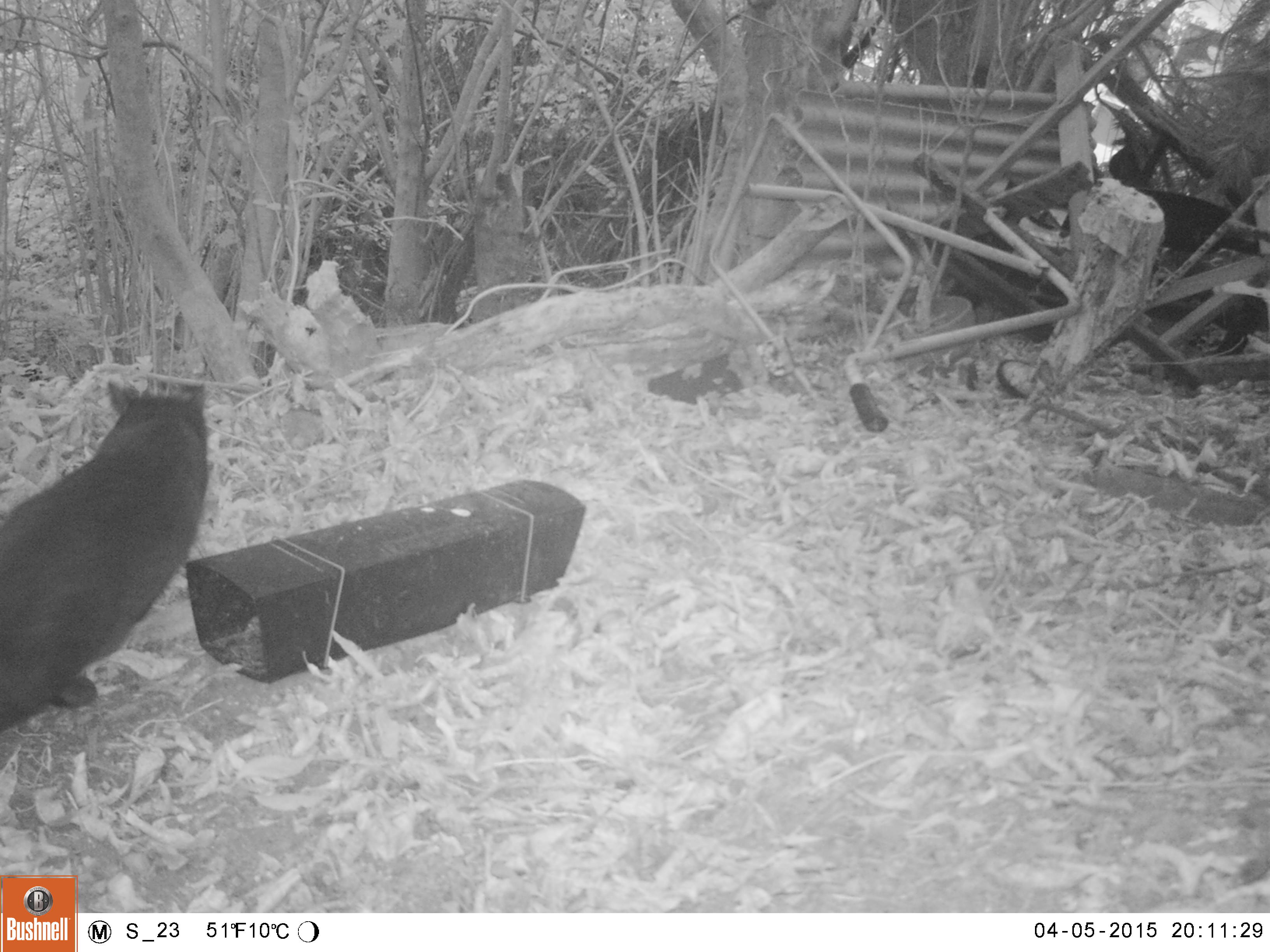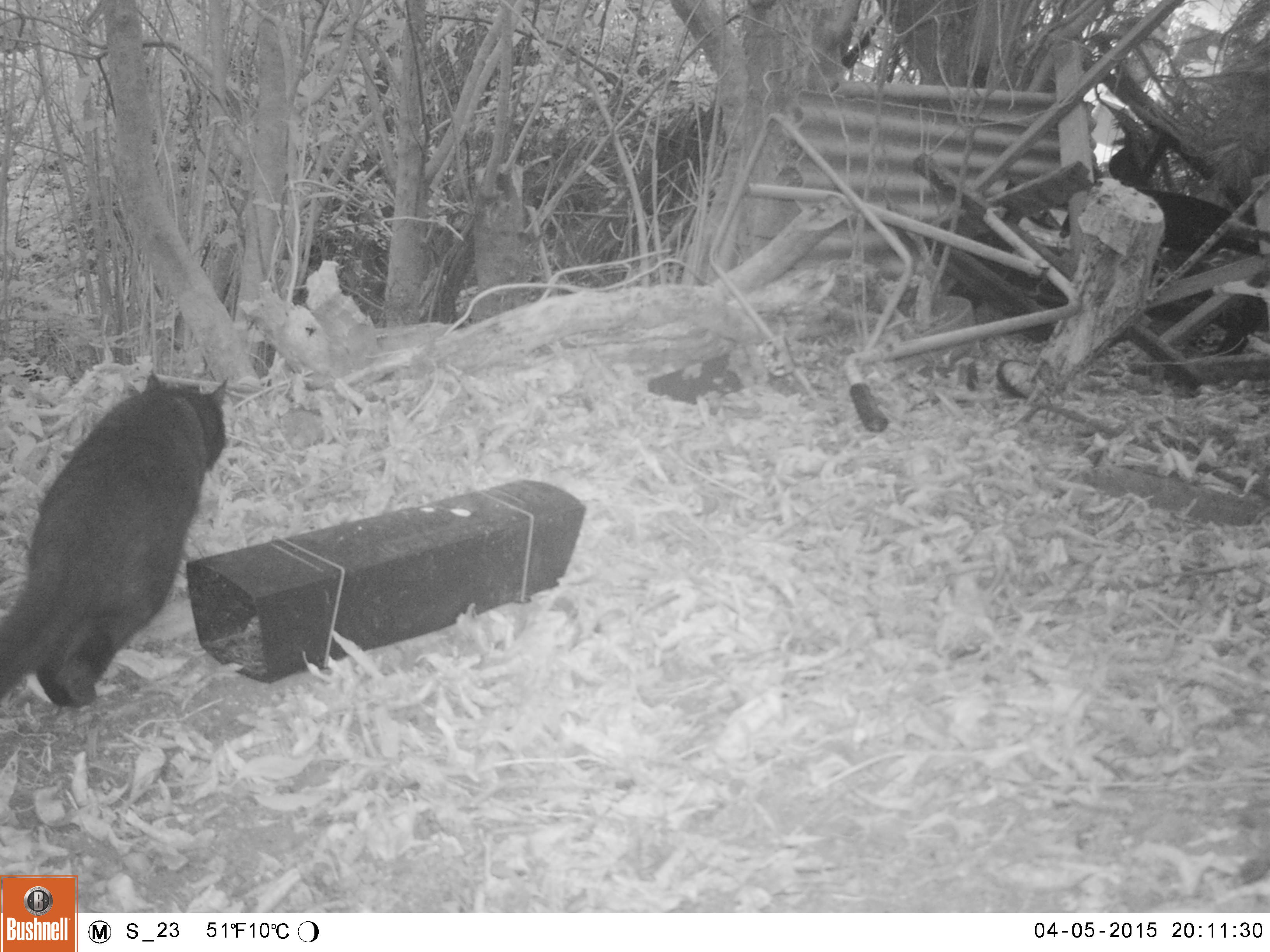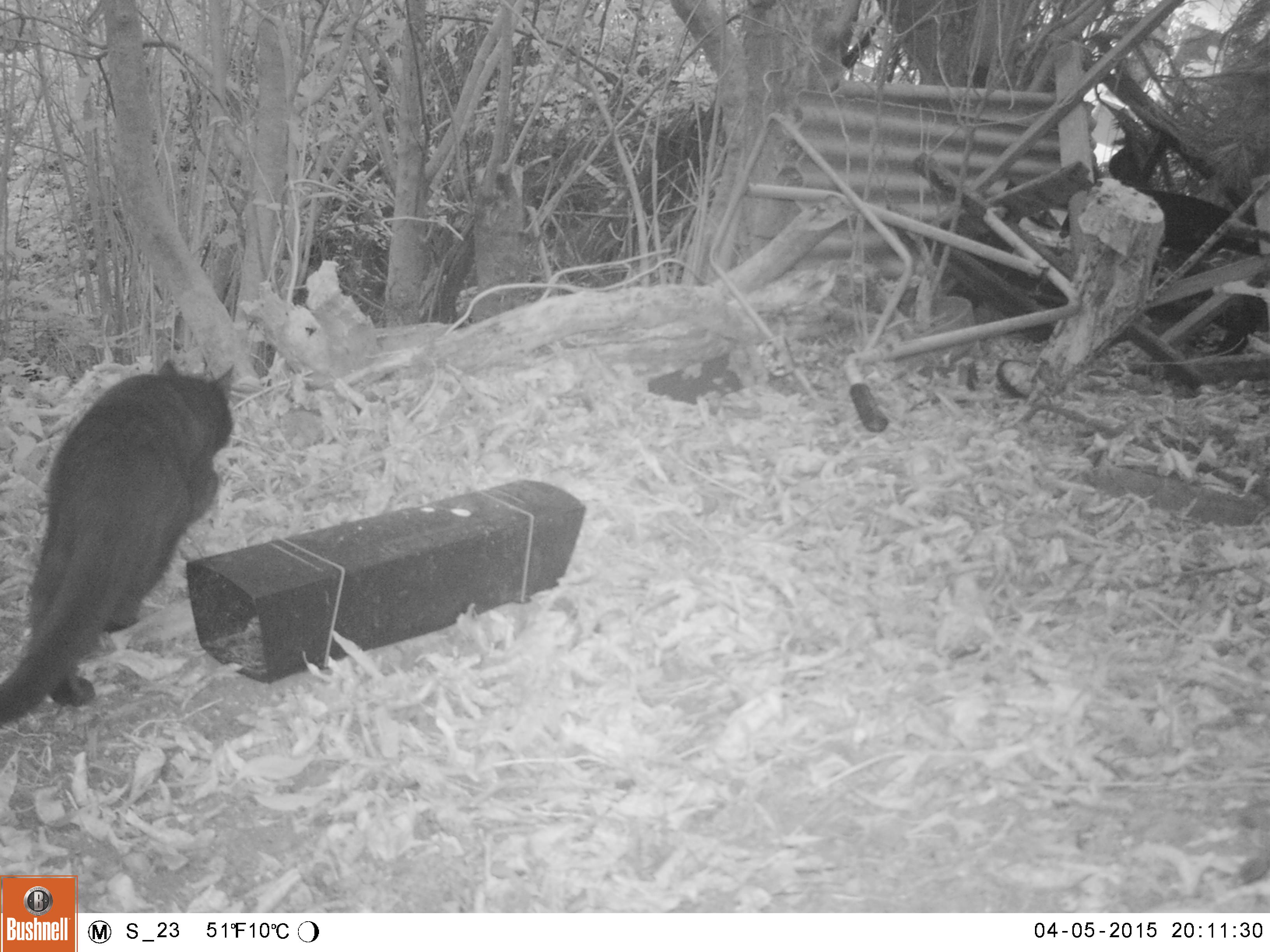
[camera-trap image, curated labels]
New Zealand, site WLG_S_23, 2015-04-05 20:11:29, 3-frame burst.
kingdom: Animalia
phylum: Chordata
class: Mammalia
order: Carnivora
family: Felidae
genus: Felis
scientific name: Felis catus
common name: domestic cat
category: cat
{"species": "cat (domestic cat) (Felis catus)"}